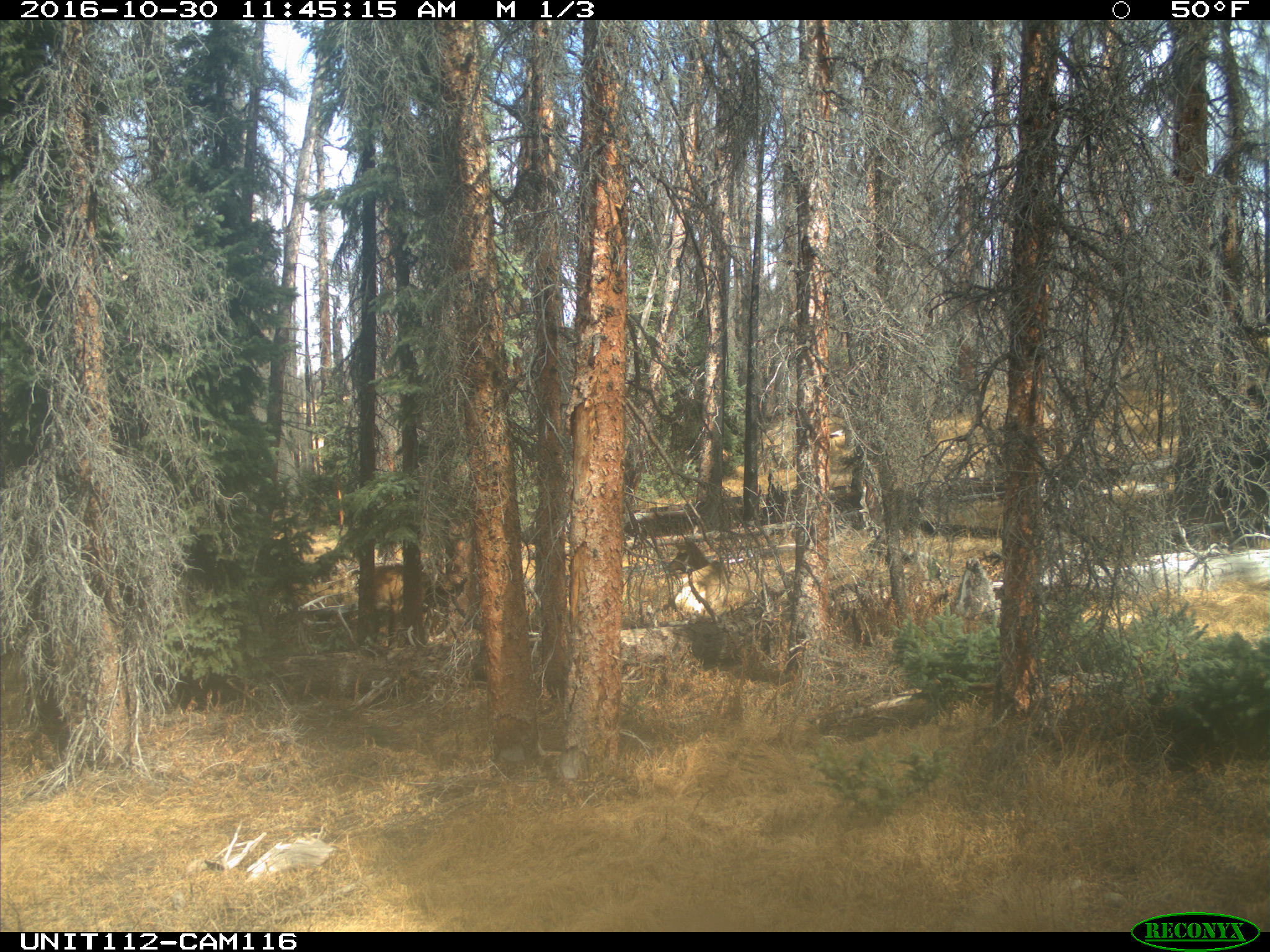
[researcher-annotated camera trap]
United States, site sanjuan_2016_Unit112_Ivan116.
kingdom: Animalia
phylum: Chordata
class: Mammalia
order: Artiodactyla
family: Cervidae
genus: Cervus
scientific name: Cervus elaphus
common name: red deer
Cervus elaphus (red deer).